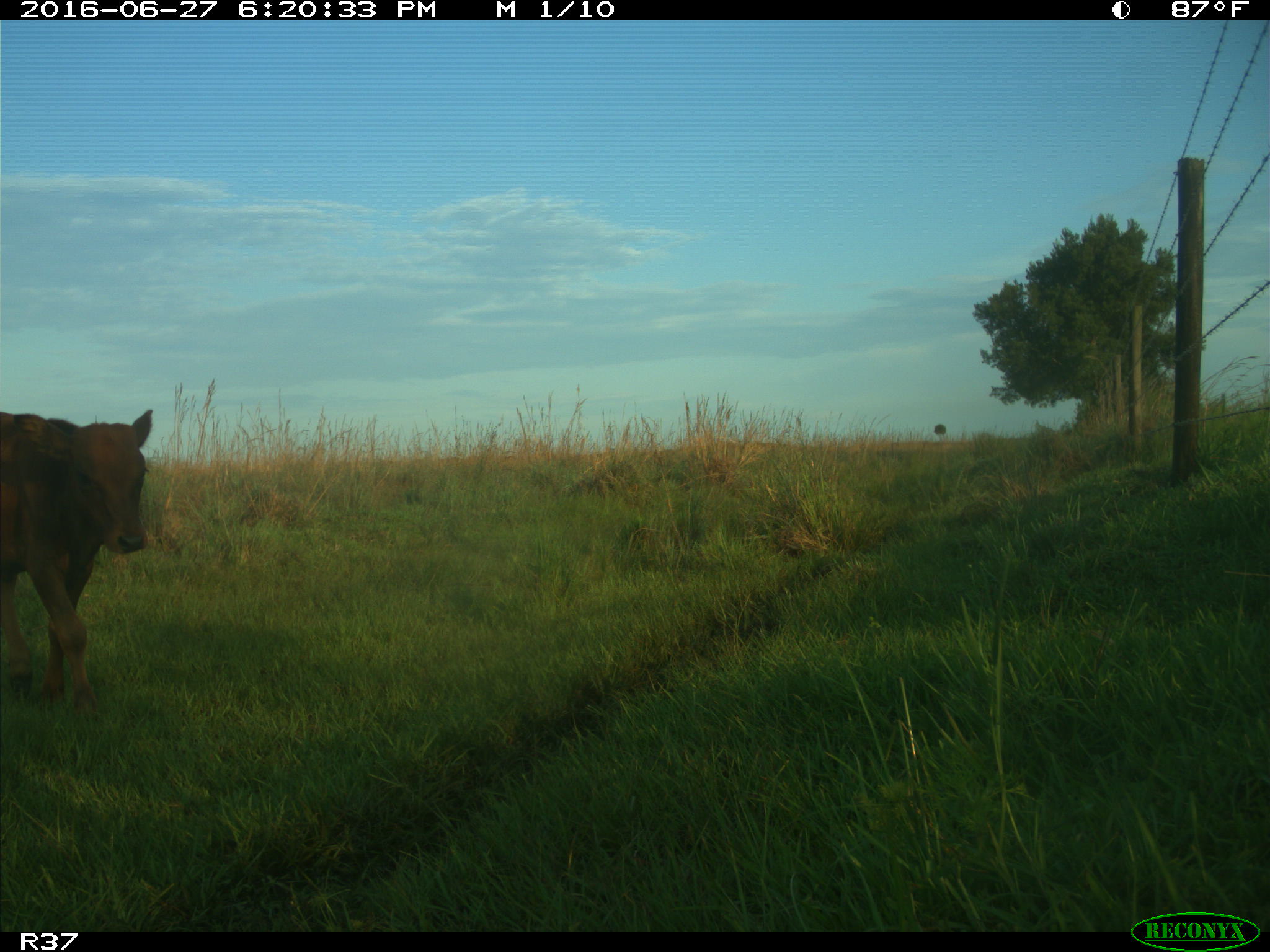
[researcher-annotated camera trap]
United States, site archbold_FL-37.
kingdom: Animalia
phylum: Chordata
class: Mammalia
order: Artiodactyla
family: Bovidae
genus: Bos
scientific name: Bos taurus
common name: domestic cow